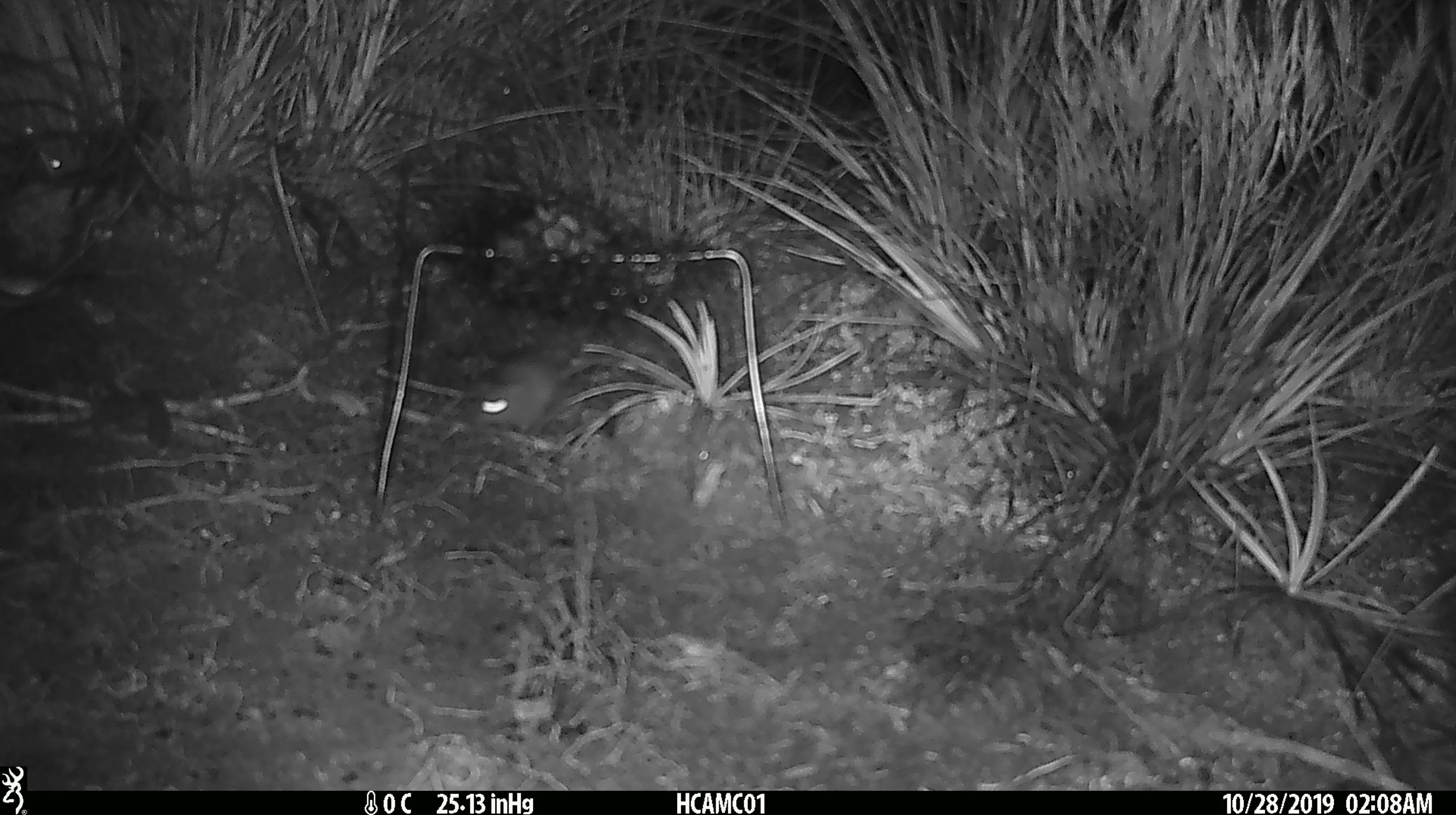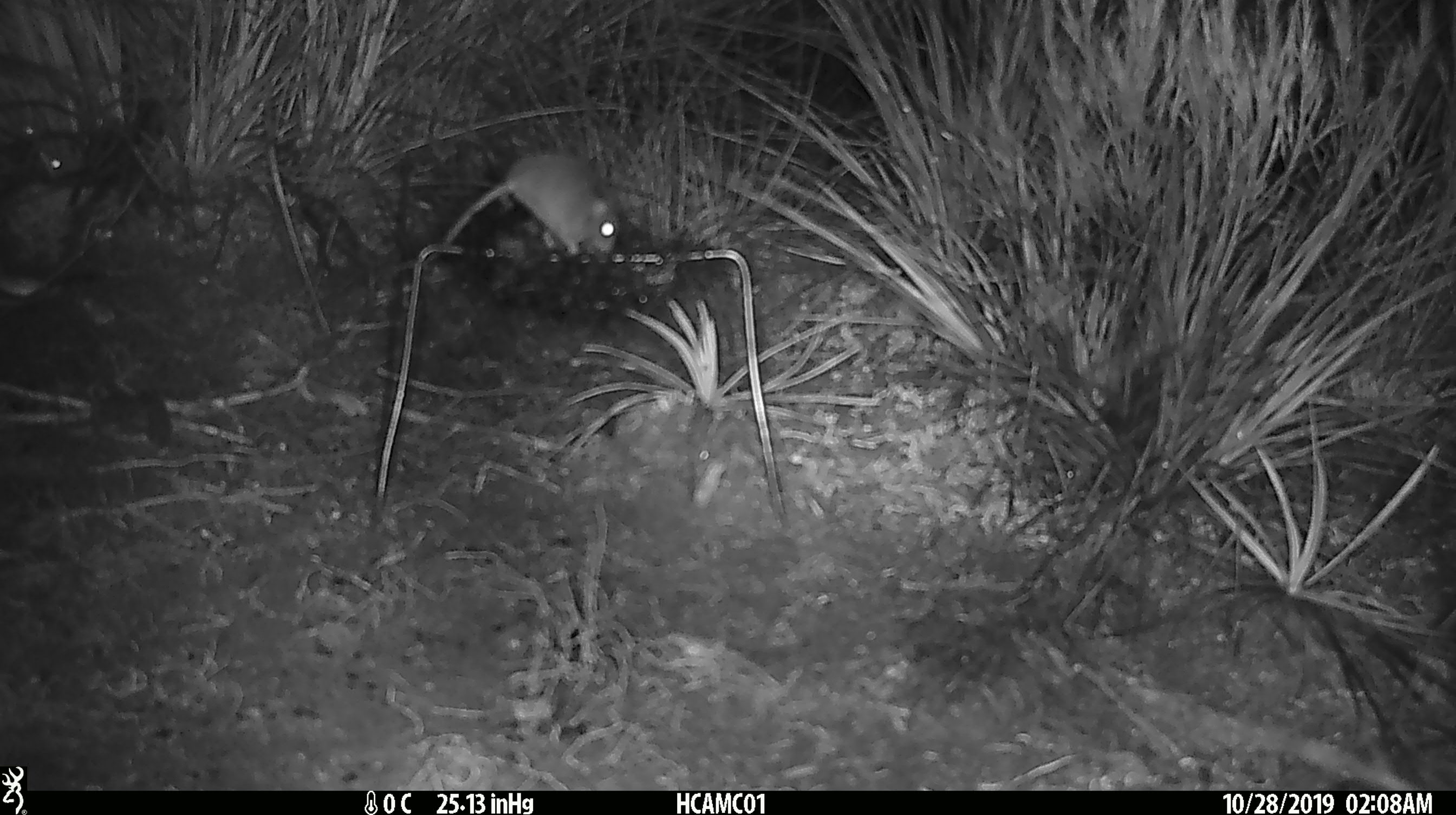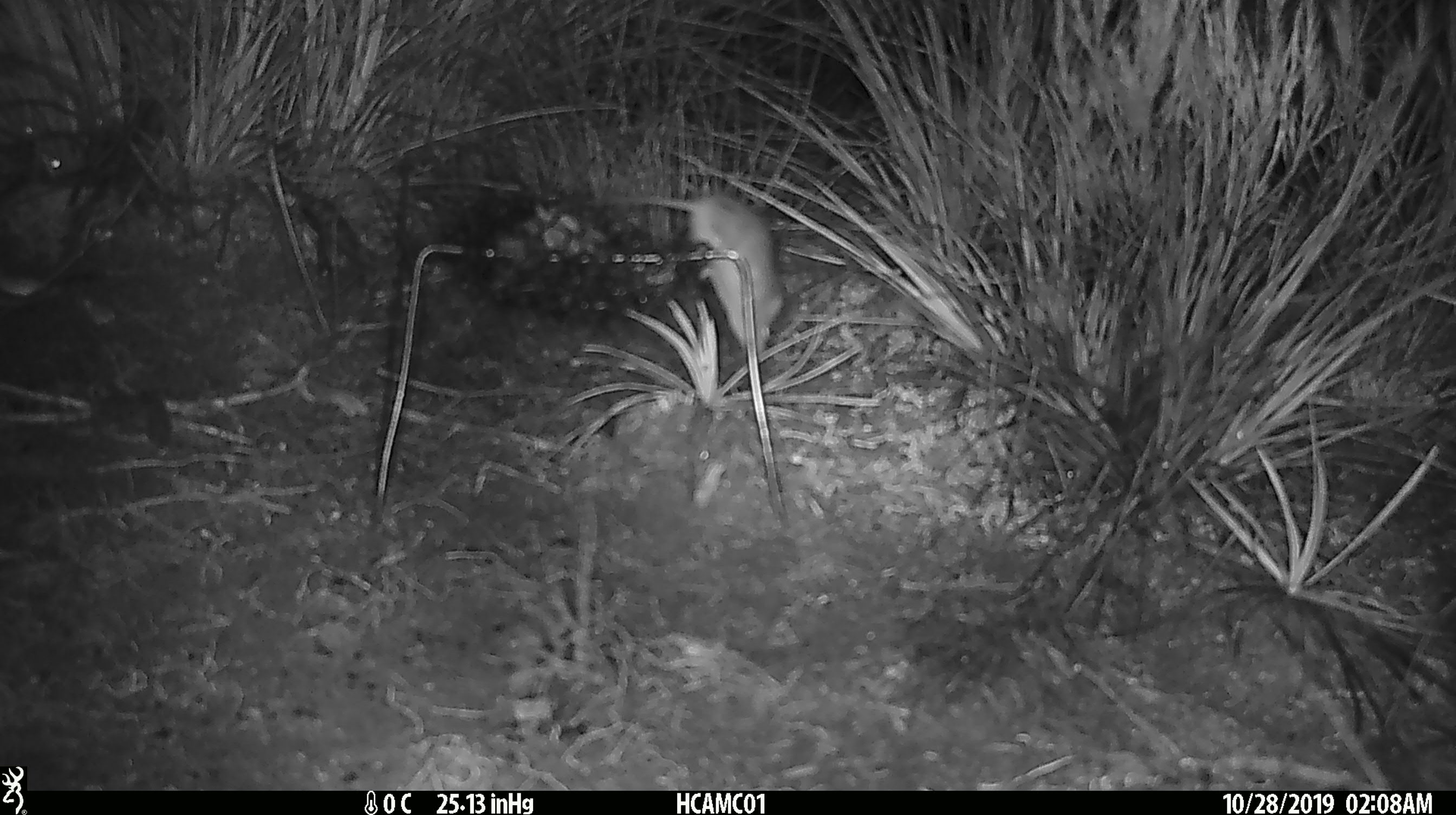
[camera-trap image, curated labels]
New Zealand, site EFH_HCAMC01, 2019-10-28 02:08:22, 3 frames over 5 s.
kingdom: Animalia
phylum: Chordata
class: Mammalia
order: Rodentia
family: Muridae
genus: Mus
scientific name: Mus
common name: mouse